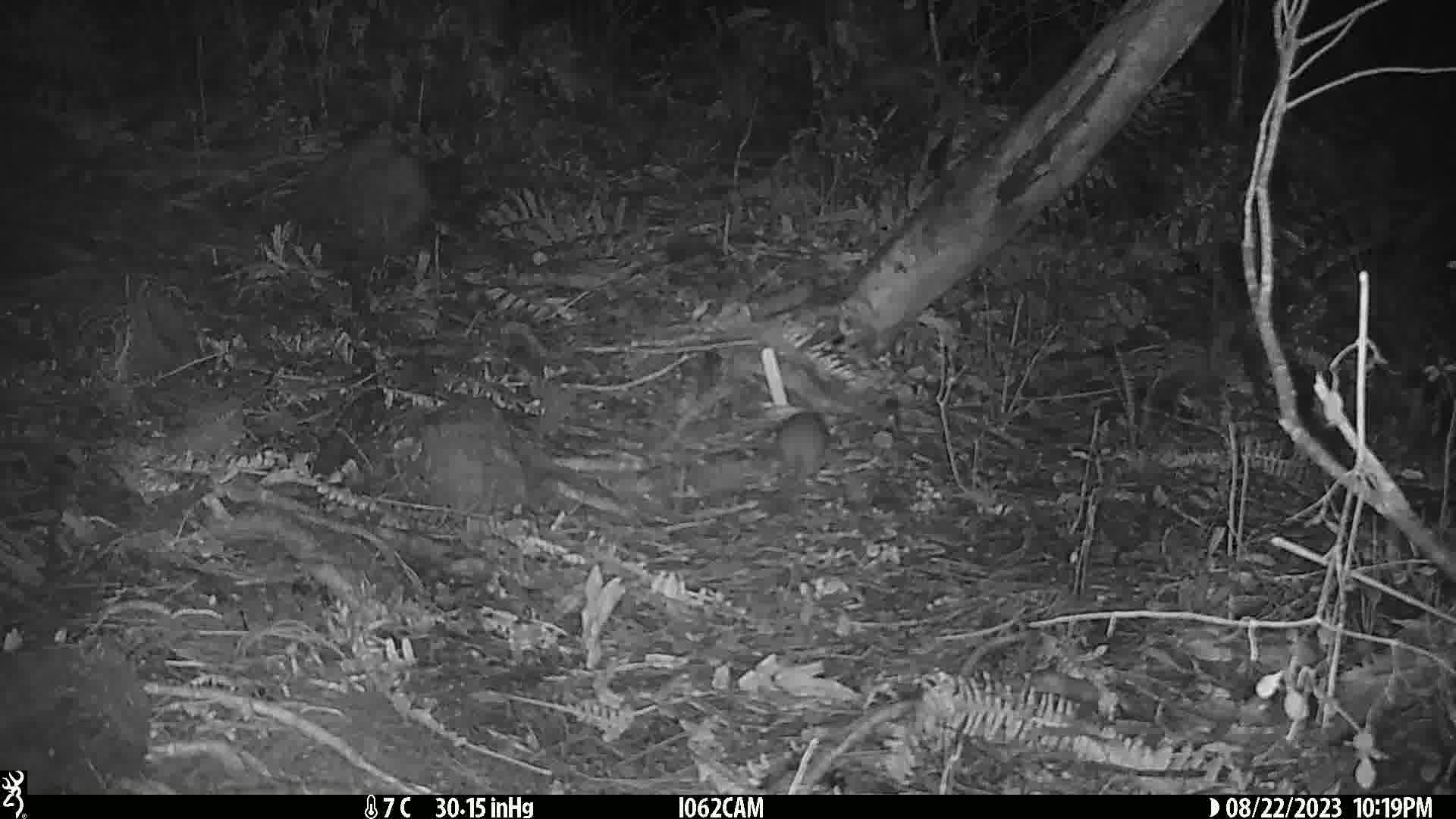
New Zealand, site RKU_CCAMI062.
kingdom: Animalia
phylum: Chordata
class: Mammalia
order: Rodentia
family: Muridae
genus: Rattus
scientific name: Rattus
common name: rat